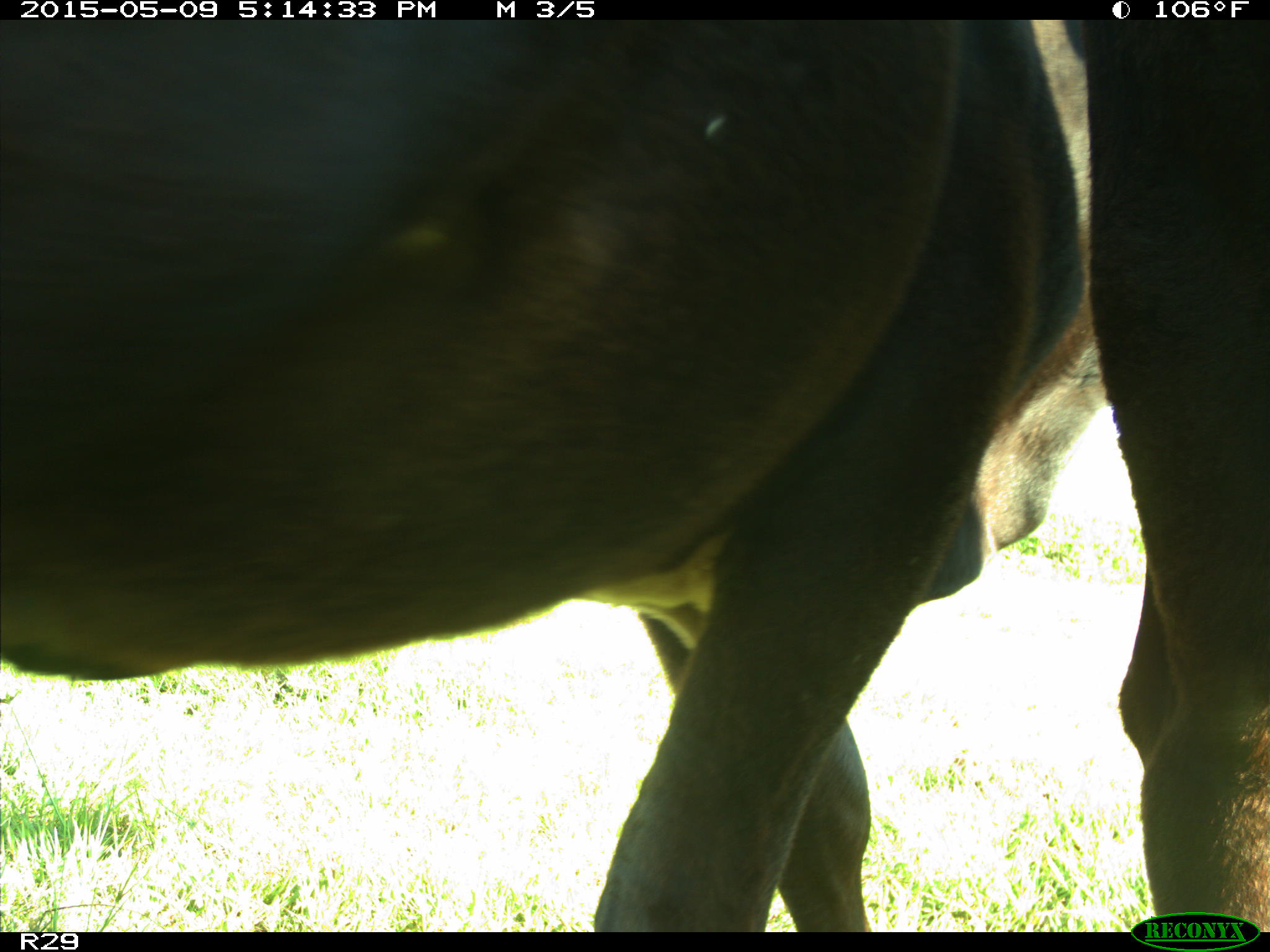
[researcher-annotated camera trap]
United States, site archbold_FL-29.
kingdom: Animalia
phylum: Chordata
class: Mammalia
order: Artiodactyla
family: Bovidae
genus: Bos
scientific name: Bos taurus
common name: domestic cow